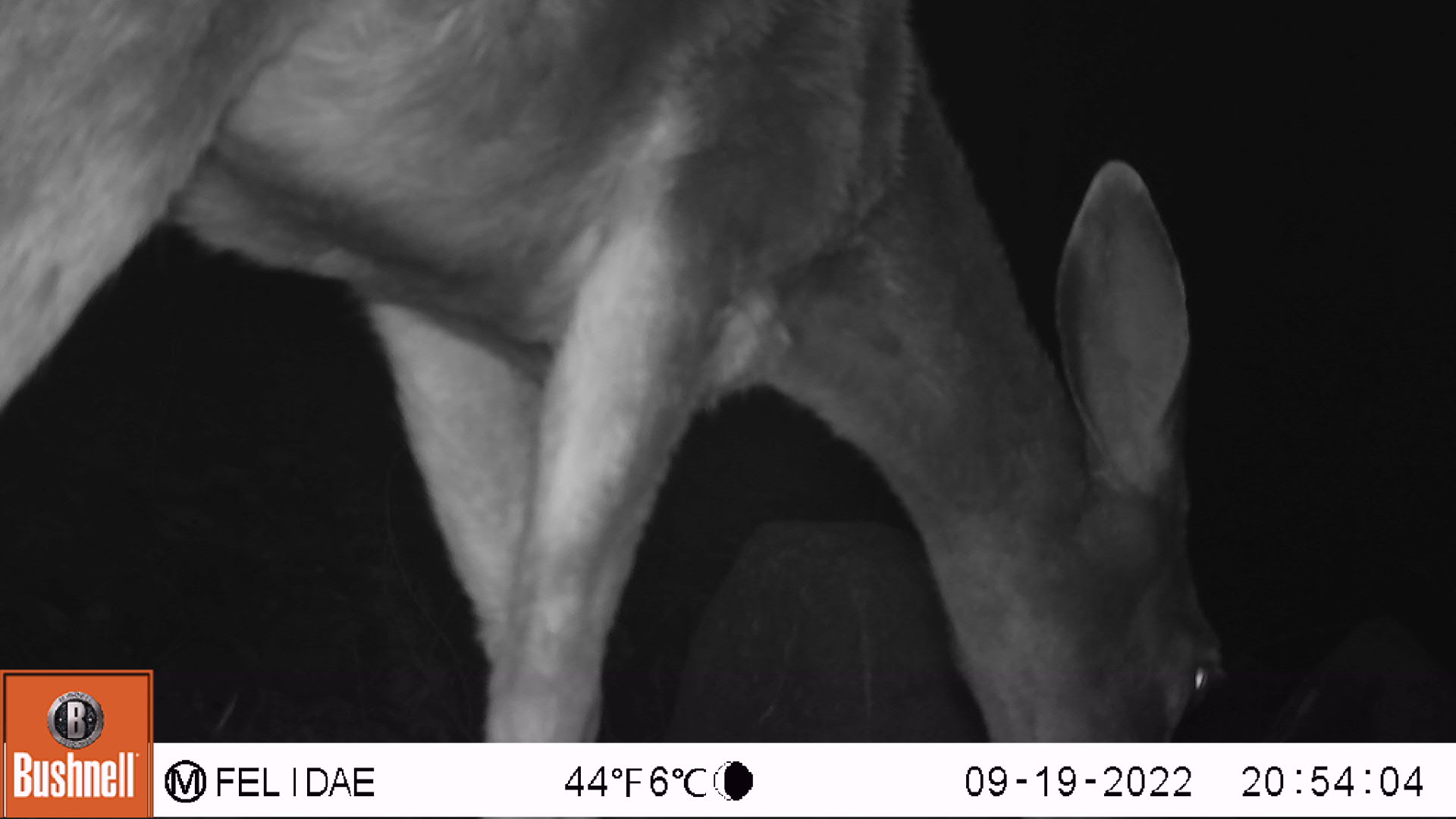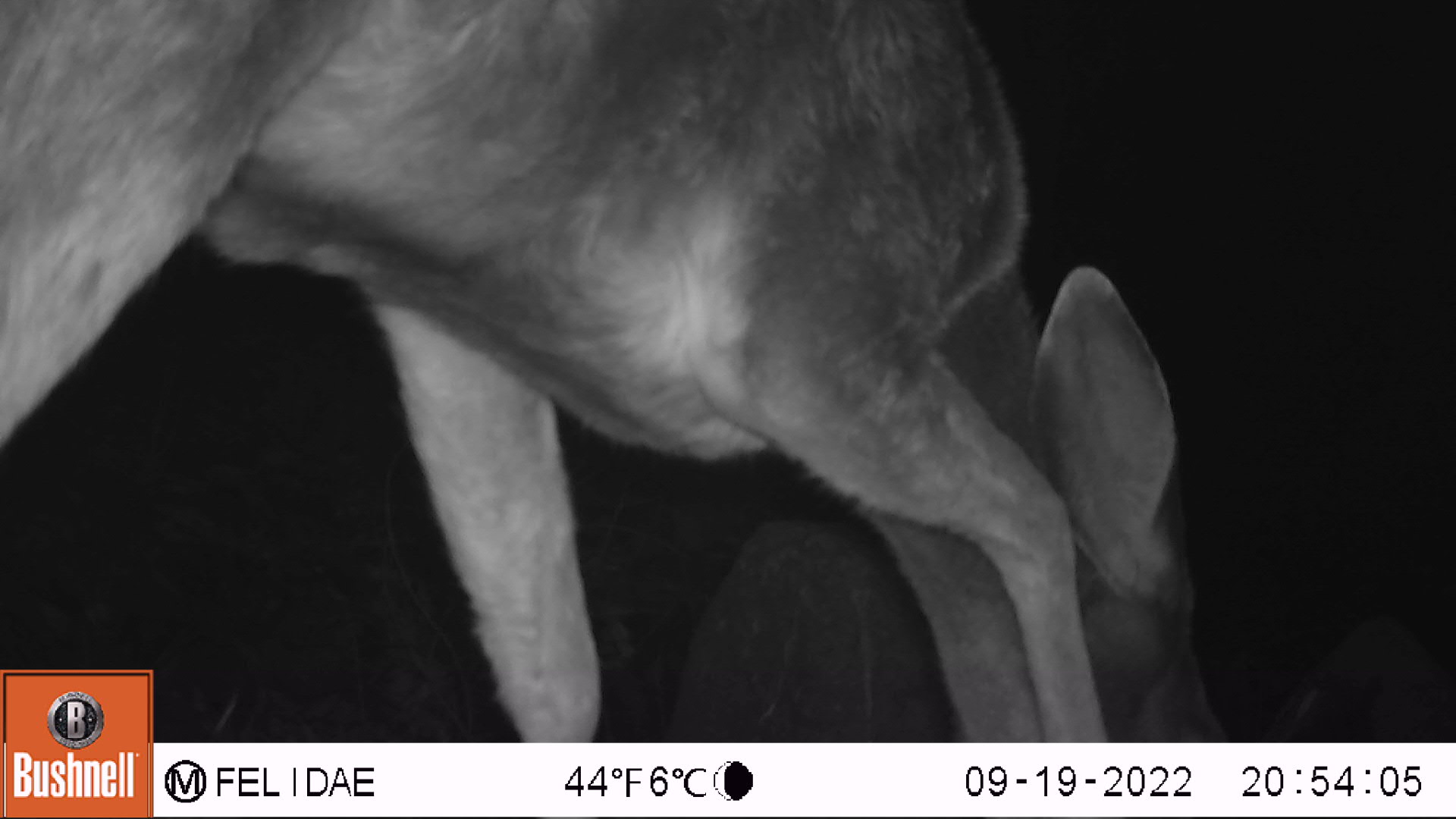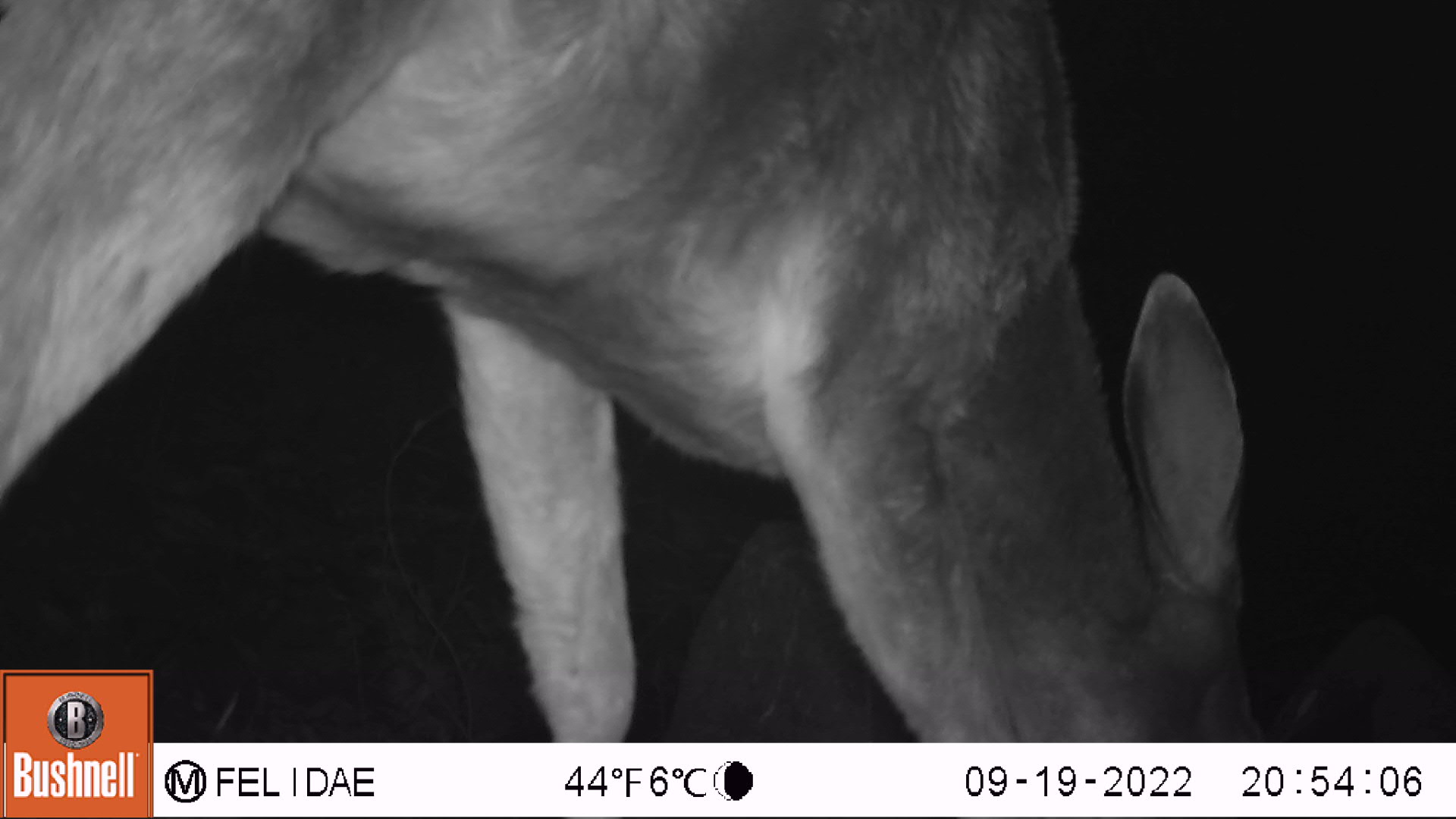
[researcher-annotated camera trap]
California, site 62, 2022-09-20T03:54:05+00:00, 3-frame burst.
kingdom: Animalia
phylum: Chordata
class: Mammalia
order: Artiodactyla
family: Cervidae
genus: Odocoileus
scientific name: Odocoileus hemionus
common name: mule deer